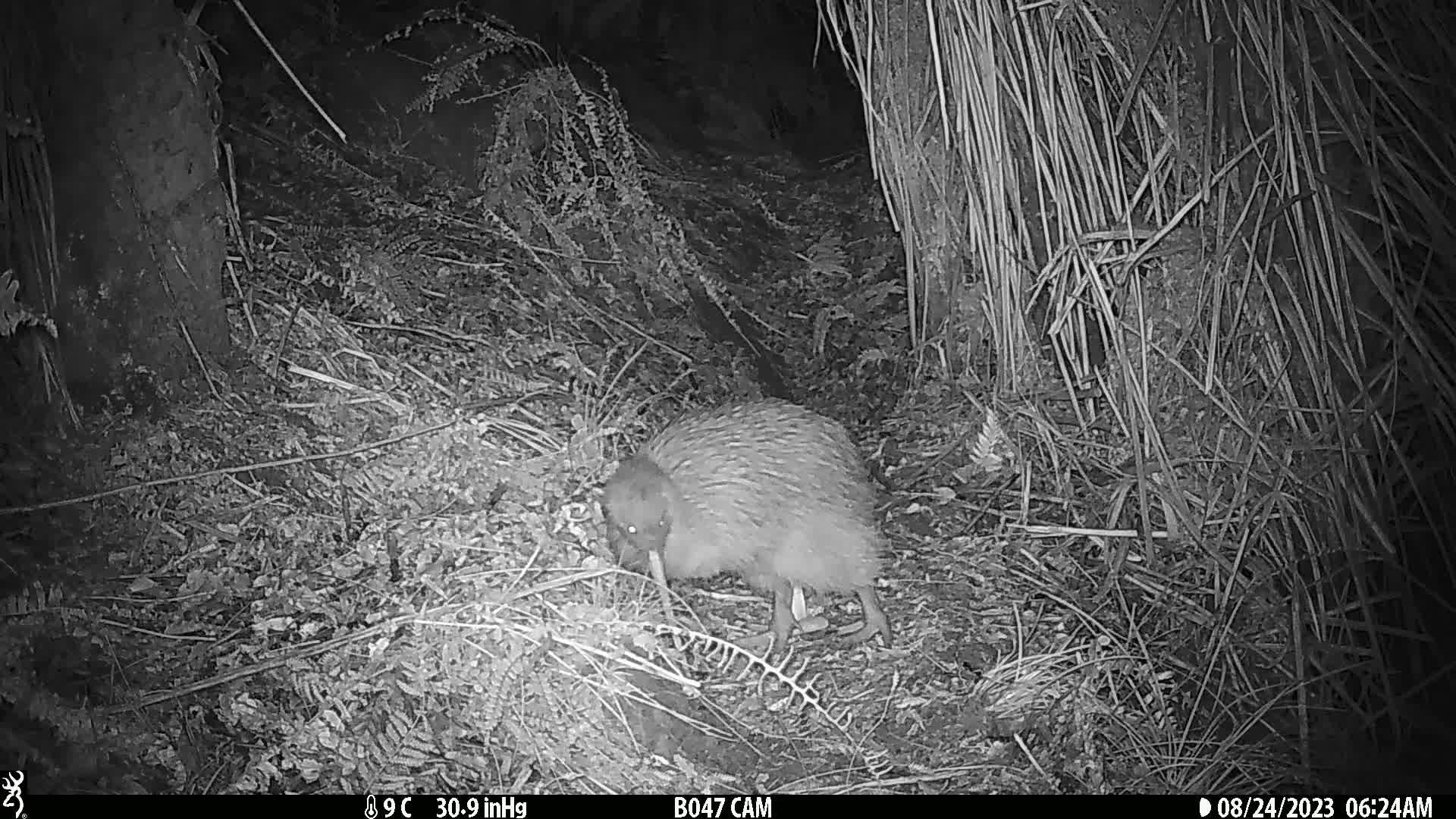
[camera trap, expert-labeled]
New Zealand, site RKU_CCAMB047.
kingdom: Animalia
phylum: Chordata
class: Aves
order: Apterygiformes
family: Apterygidae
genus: Apteryx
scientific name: Apteryx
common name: kiwi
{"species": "kiwi (Apteryx)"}